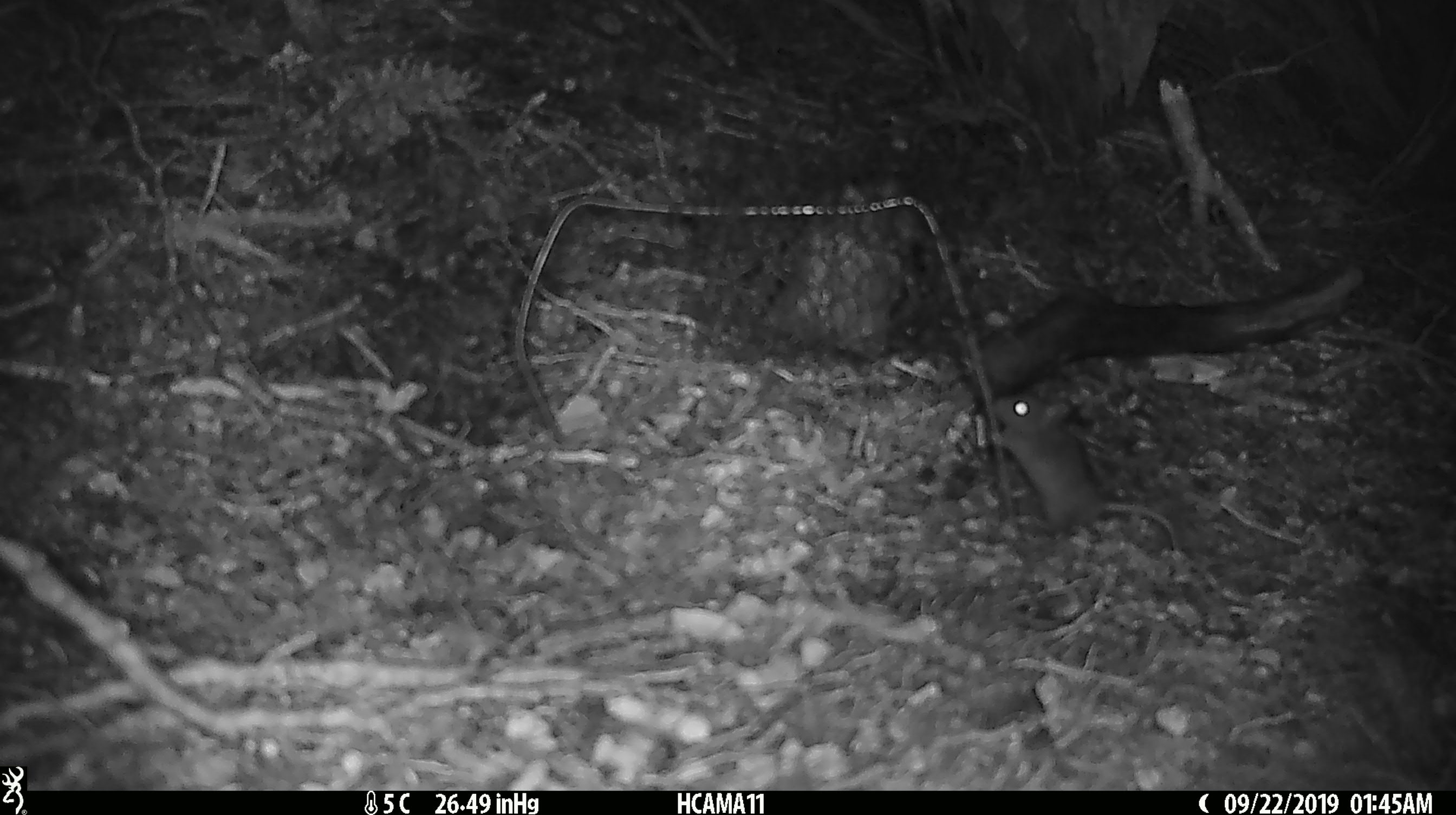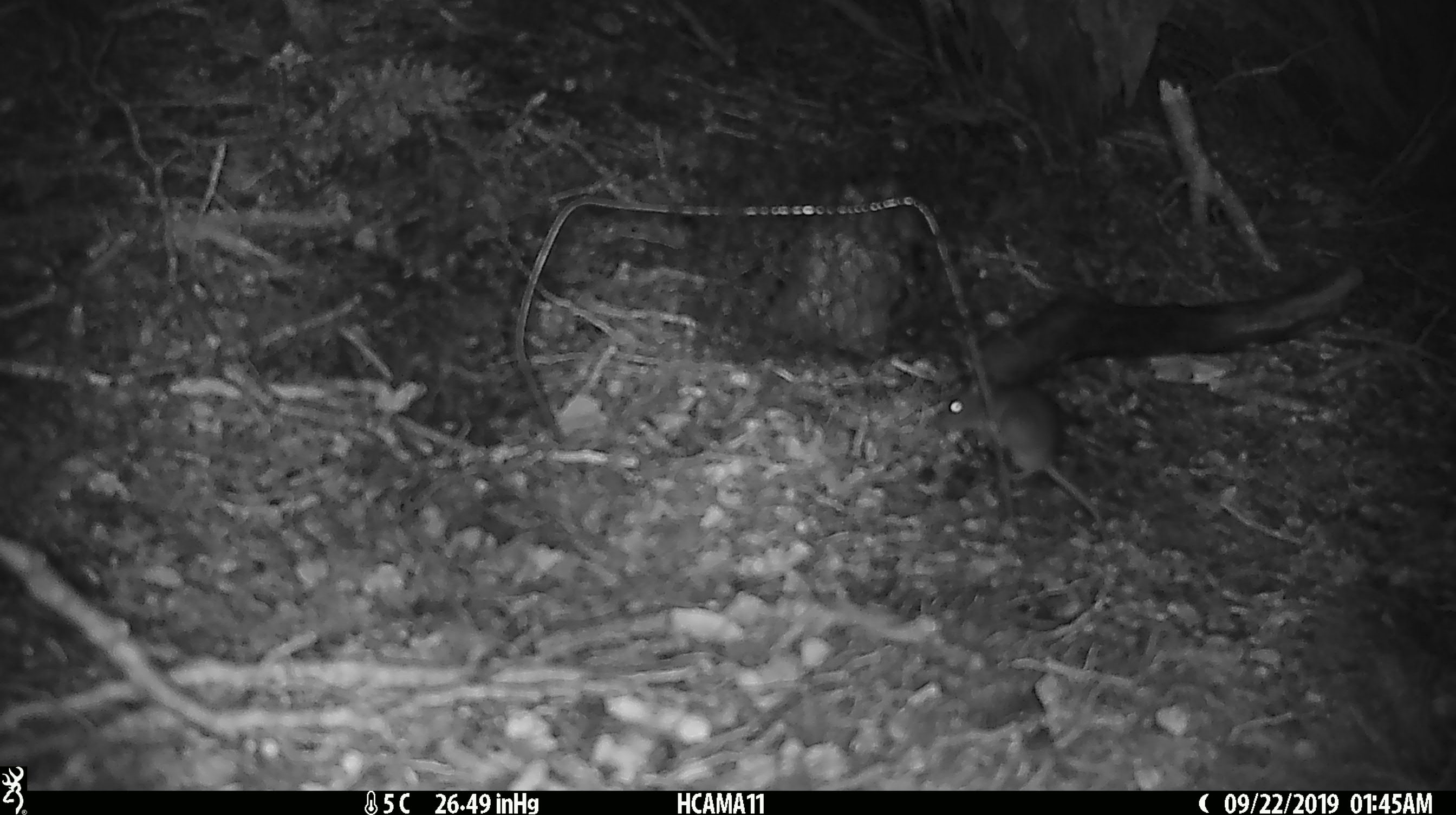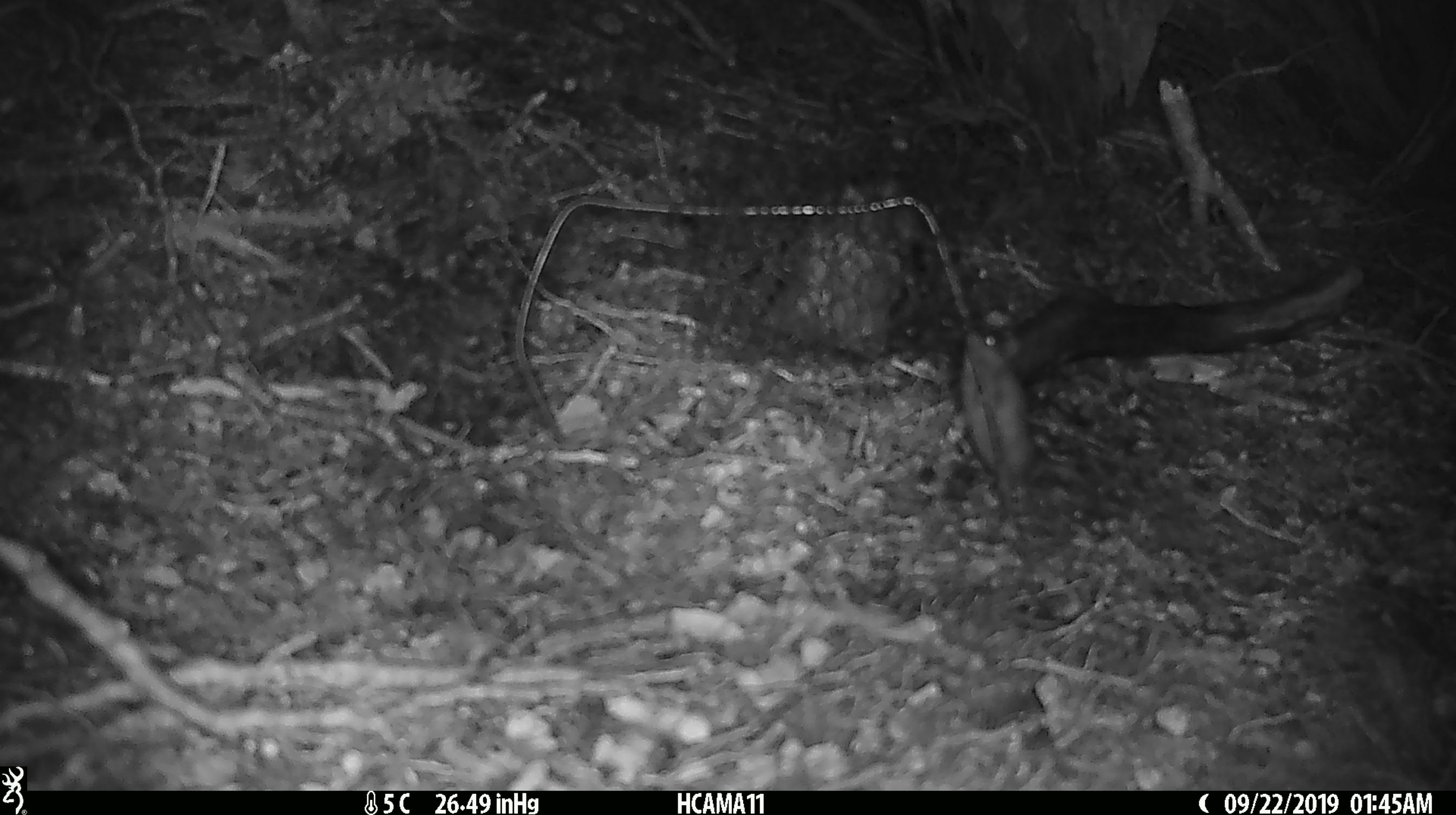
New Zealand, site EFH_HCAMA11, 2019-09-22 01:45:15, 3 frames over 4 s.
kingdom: Animalia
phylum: Chordata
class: Mammalia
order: Rodentia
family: Muridae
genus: Mus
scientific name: Mus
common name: mouse